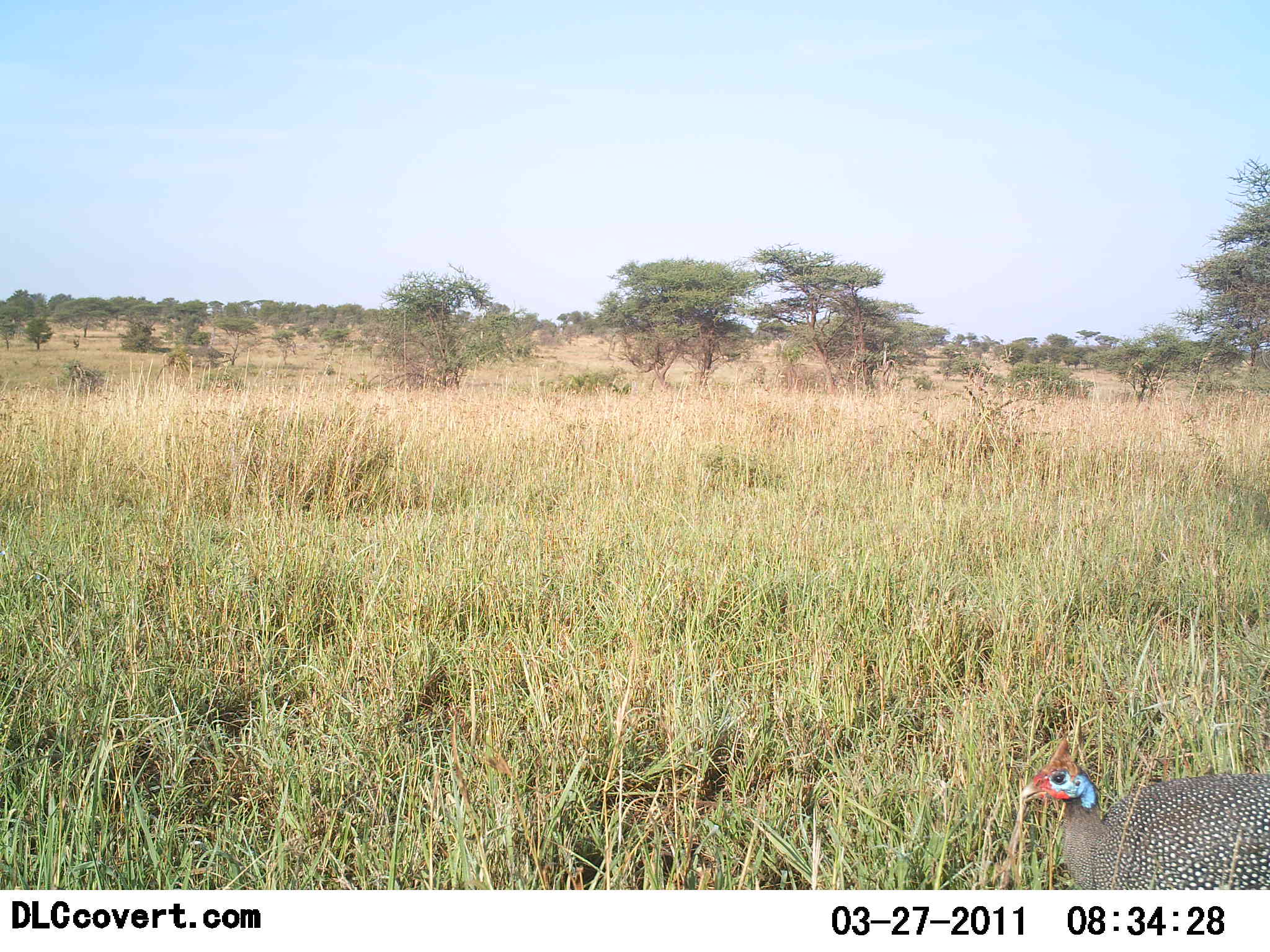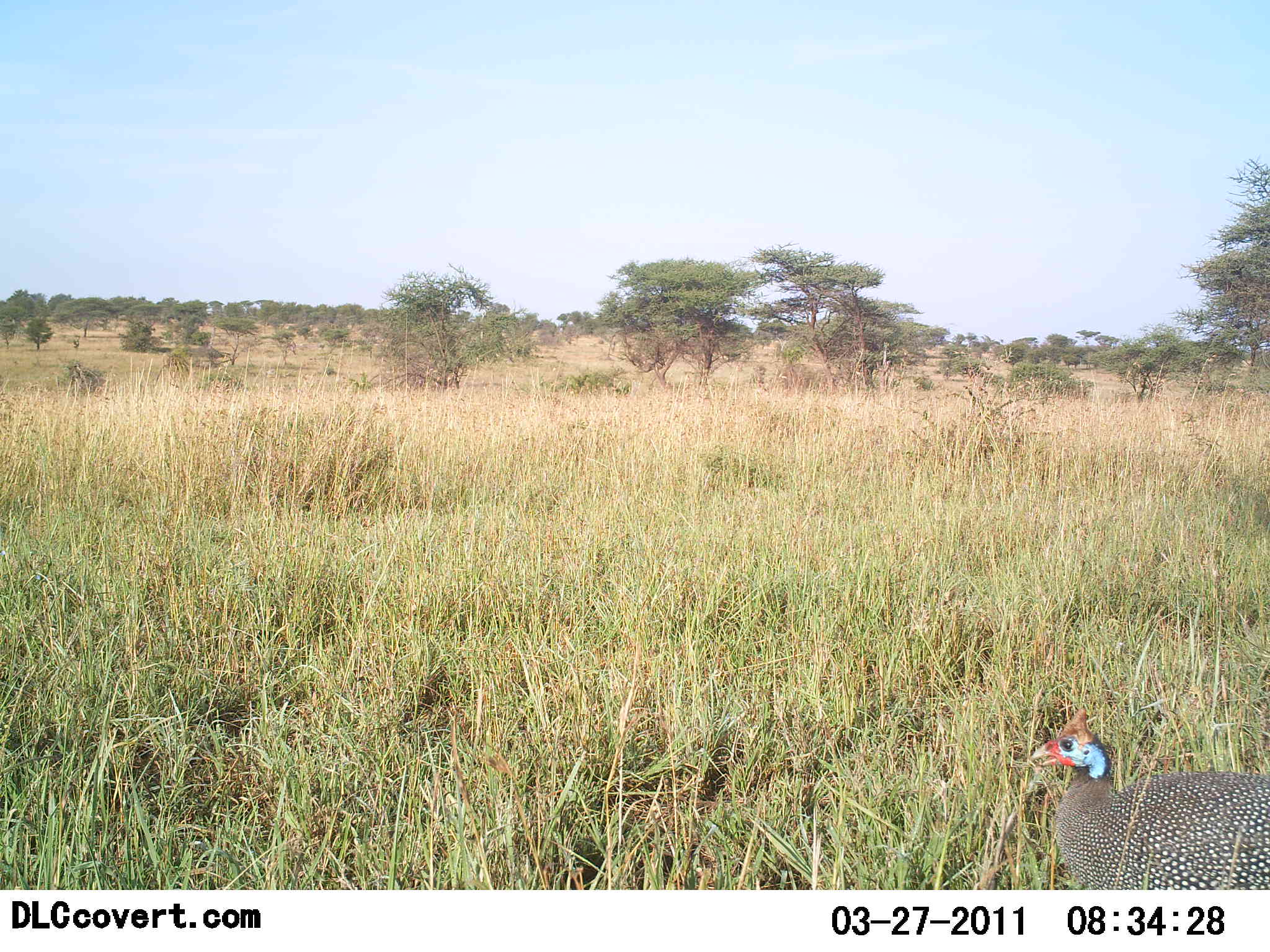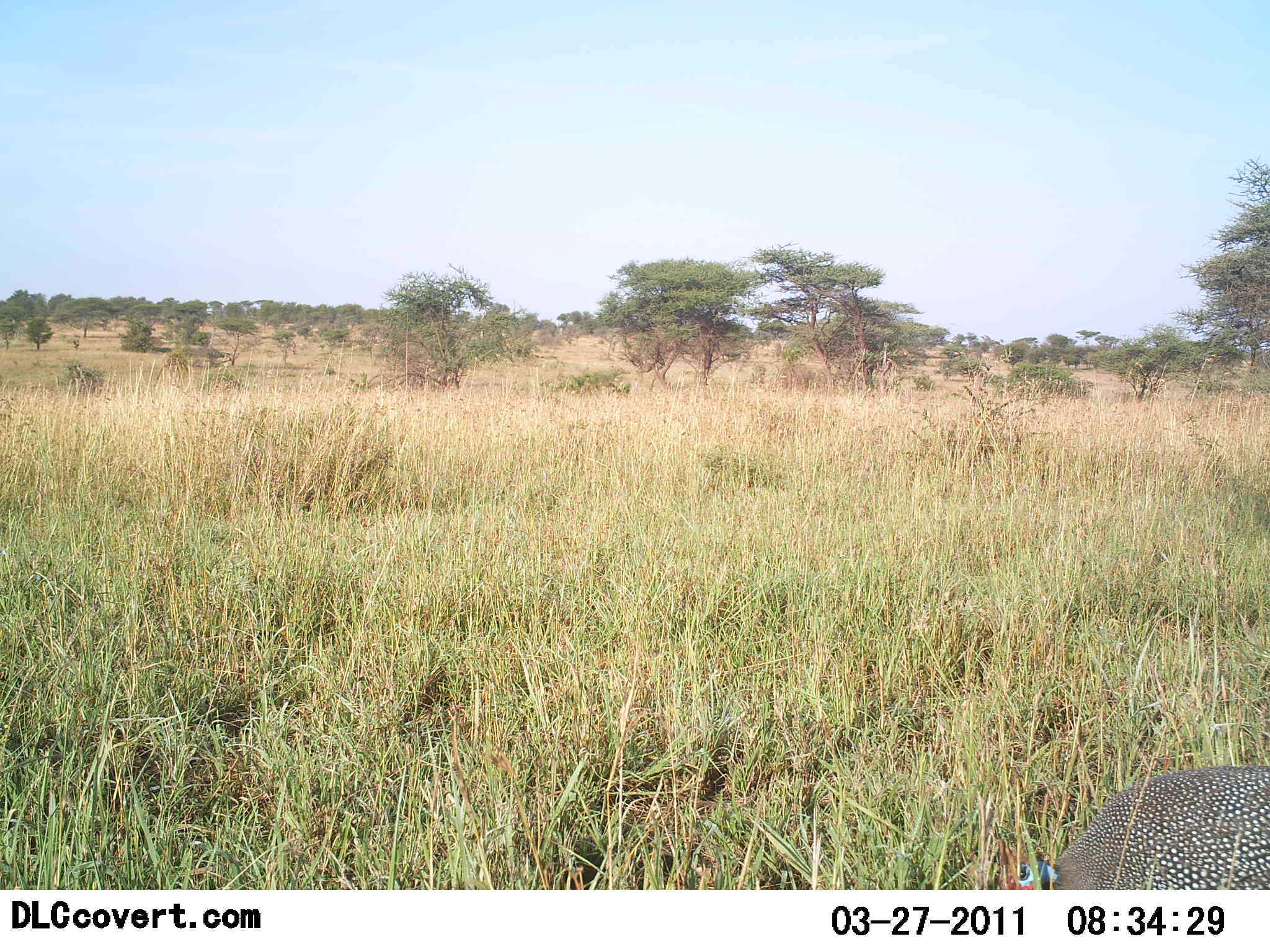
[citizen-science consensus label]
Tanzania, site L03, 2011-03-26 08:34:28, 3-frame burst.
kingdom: Animalia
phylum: Chordata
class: Aves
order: Galliformes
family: Numididae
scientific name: Numididae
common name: guinea fowl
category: guineafowl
Guineafowl (guinea fowl) (Numididae), count 1. Behavior (volunteer vote fractions): standing 59%, resting 0%, moving 6%, interacting 0%. Young present (vote fraction): 0%. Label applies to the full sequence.